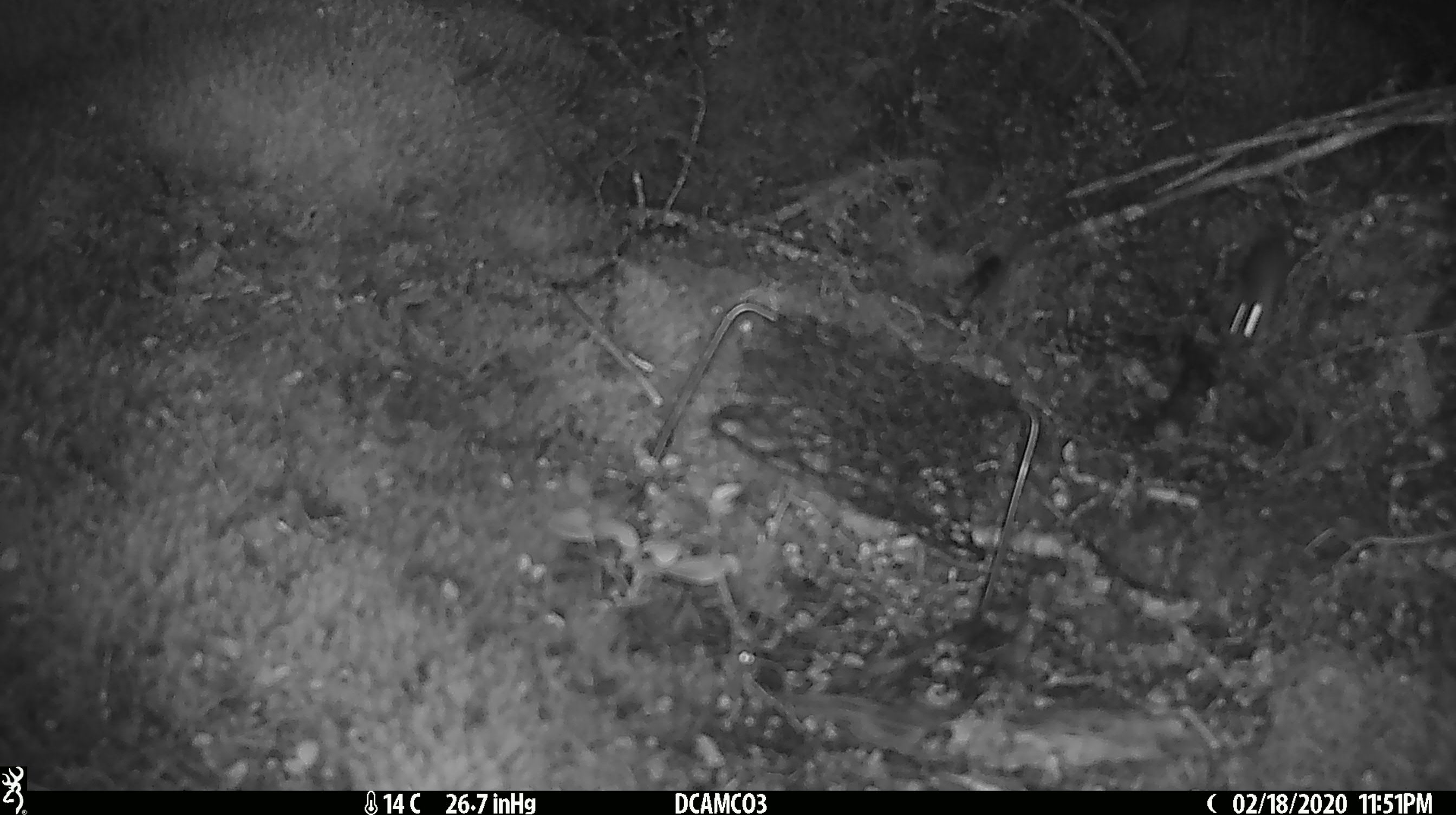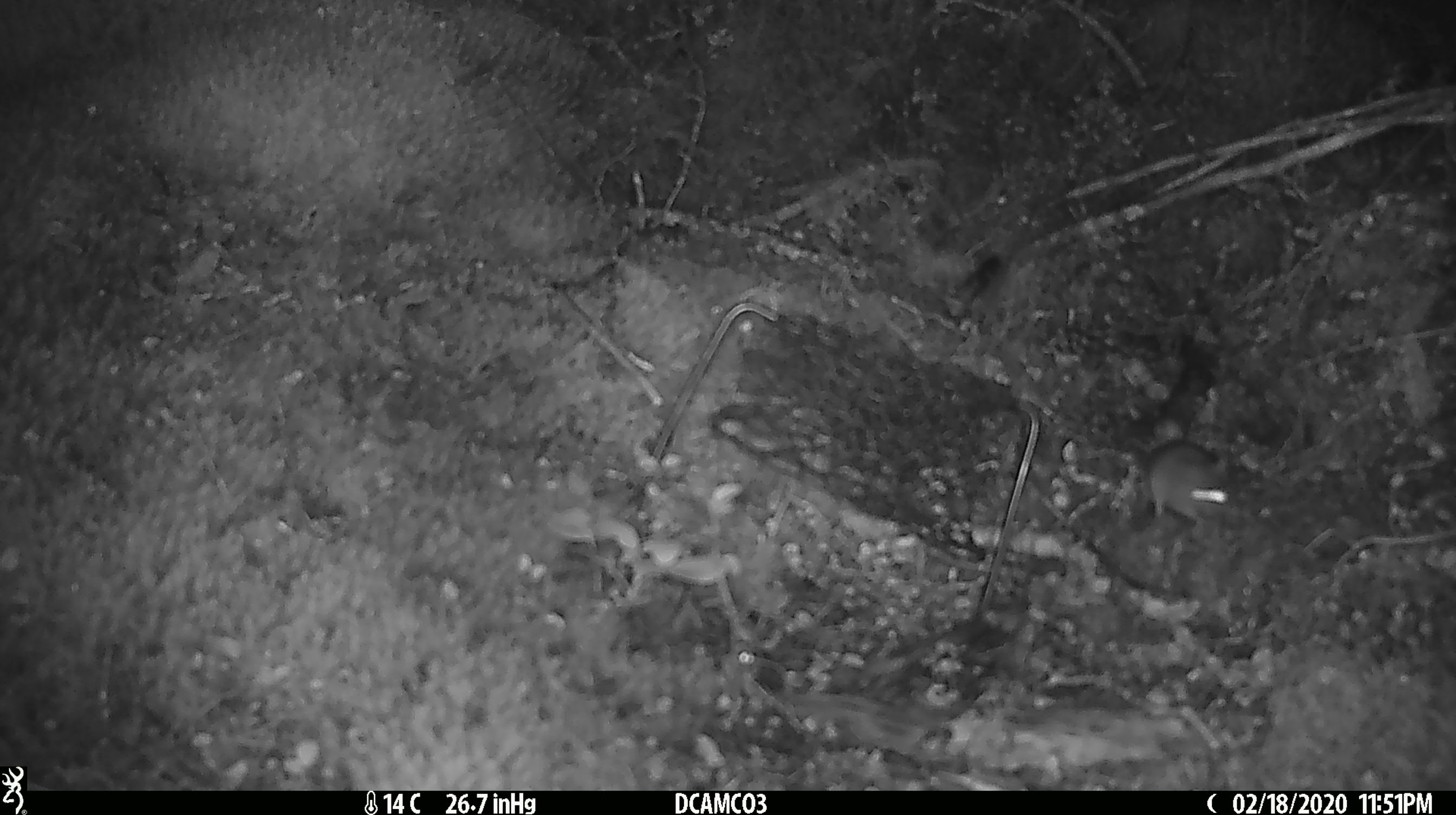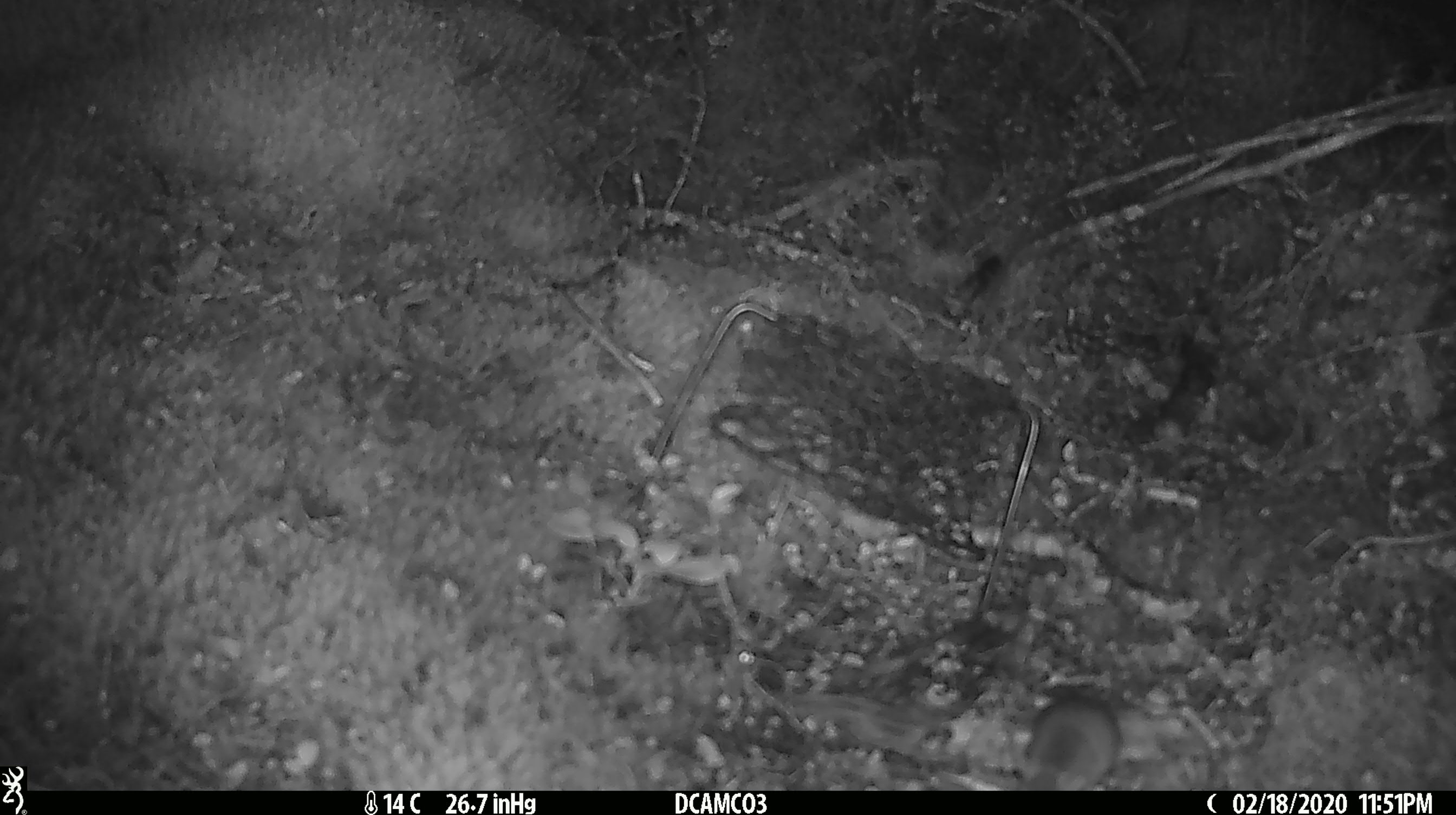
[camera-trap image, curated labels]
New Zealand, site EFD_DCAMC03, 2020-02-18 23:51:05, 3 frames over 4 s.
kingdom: Animalia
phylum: Chordata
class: Mammalia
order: Rodentia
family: Muridae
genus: Mus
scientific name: Mus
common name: mouse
Mouse (Mus).